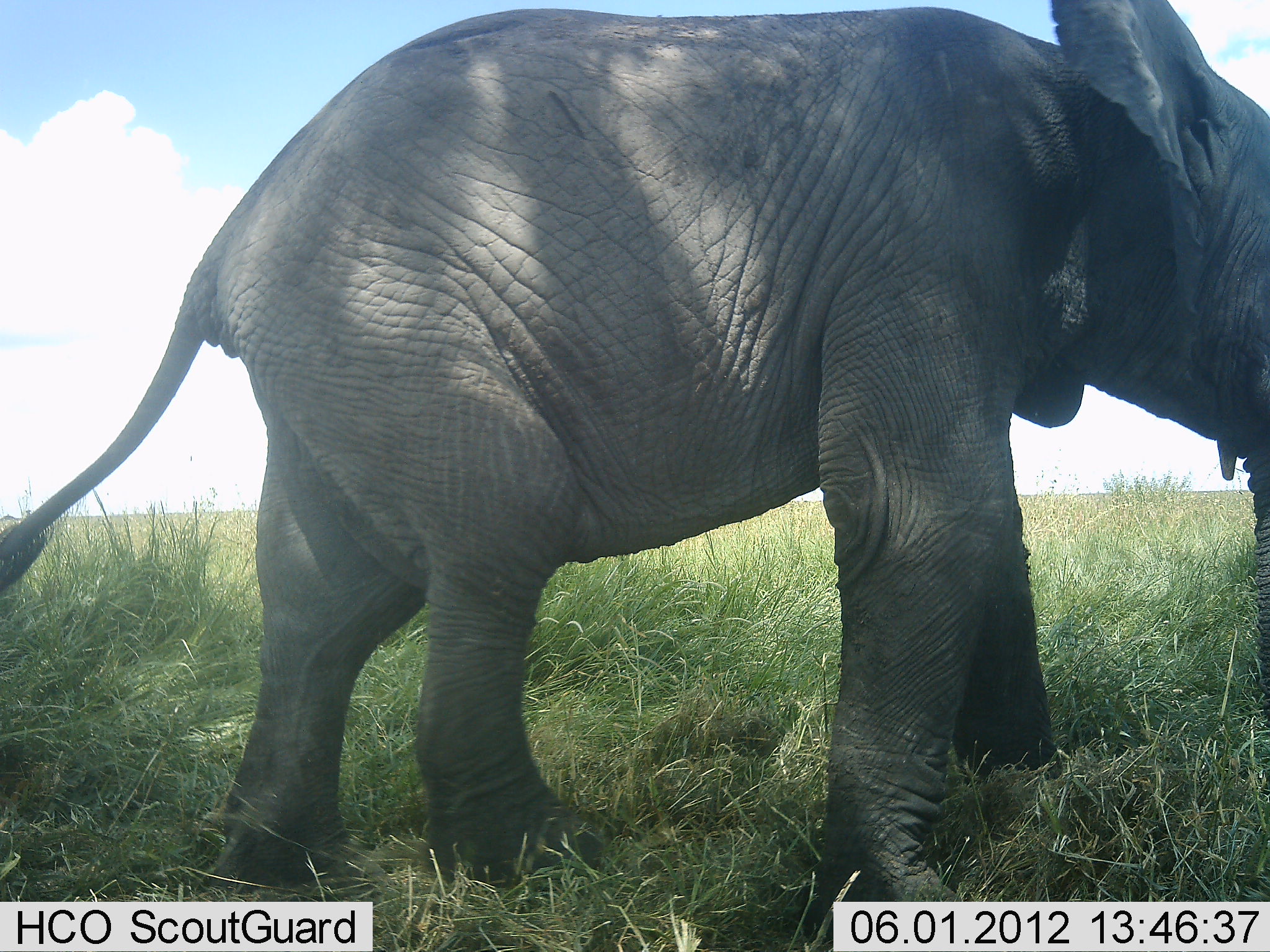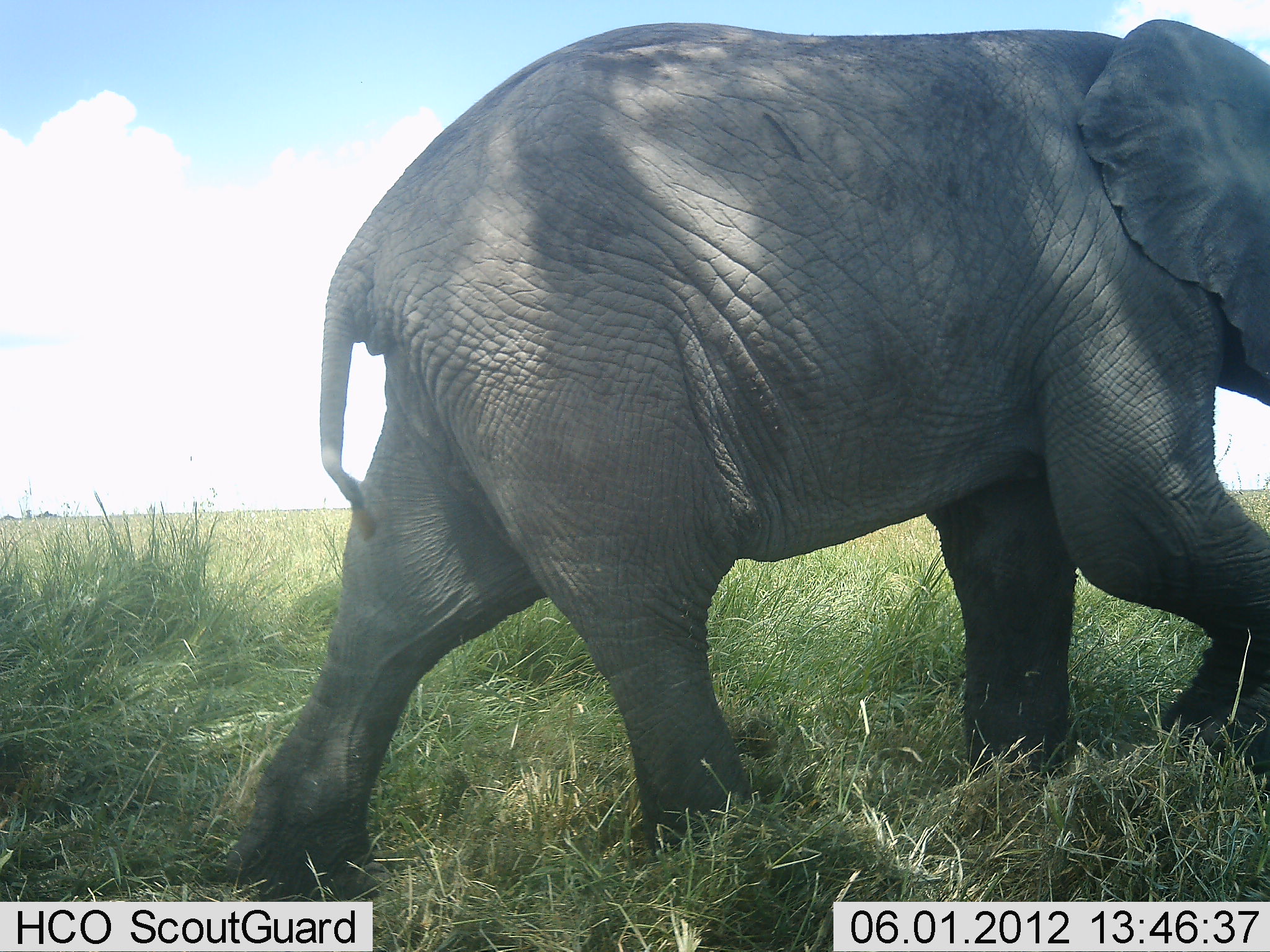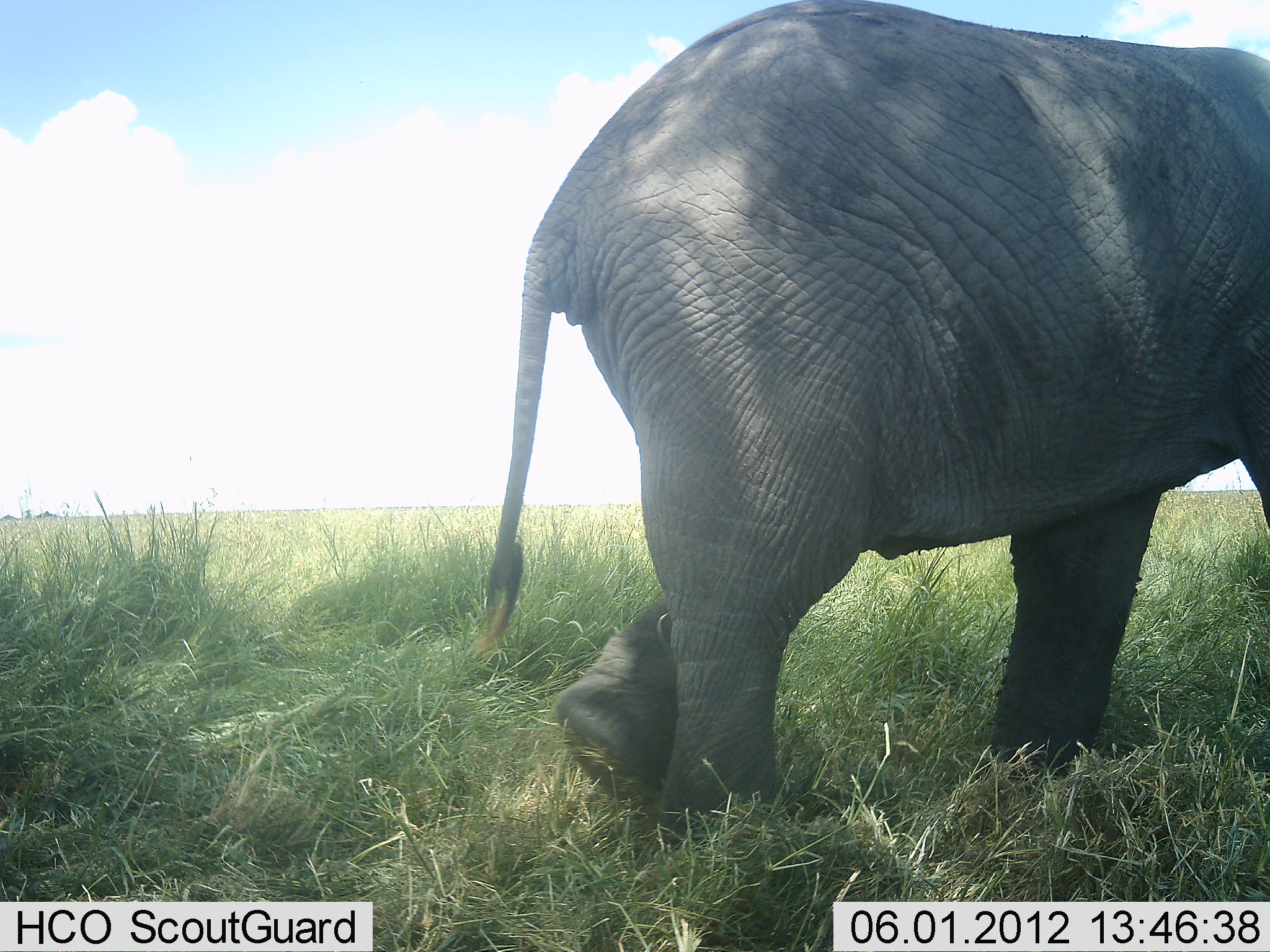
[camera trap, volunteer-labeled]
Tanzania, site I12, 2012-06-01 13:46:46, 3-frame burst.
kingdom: Animalia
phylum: Chordata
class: Mammalia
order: Proboscidea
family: Elephantidae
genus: Loxodonta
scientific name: Loxodonta africana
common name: african bush elephant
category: elephant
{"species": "elephant (african bush elephant) (Loxodonta africana)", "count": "1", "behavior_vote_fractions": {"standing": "0%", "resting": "0%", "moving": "100%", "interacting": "0%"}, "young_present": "10%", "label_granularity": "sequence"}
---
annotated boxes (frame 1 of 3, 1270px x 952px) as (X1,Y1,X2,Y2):
animal: (0,0,1270,952)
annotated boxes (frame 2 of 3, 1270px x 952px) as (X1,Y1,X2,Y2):
animal: (221,20,1270,901)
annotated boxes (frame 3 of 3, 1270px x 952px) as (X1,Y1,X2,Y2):
animal: (467,0,1269,859)